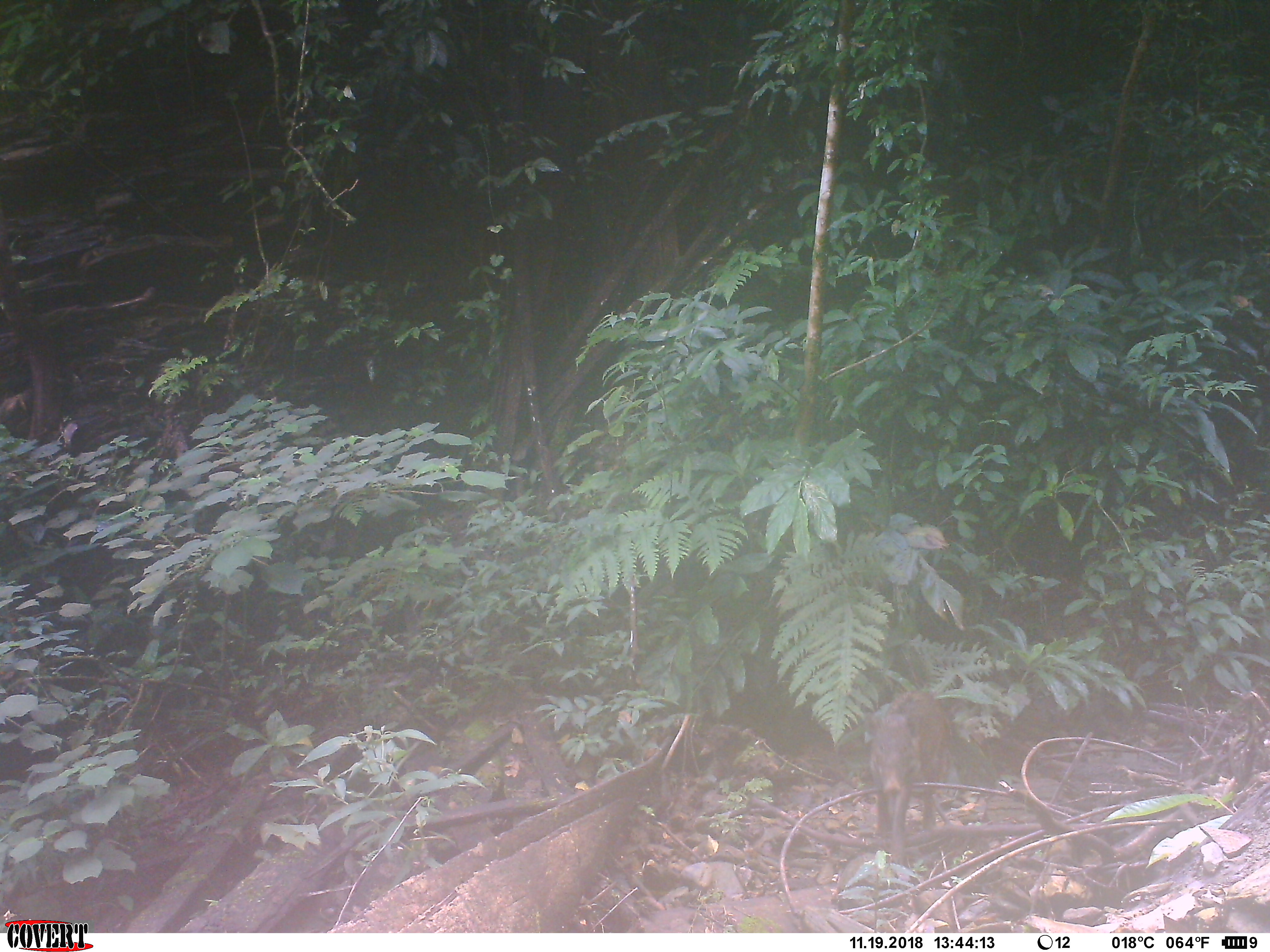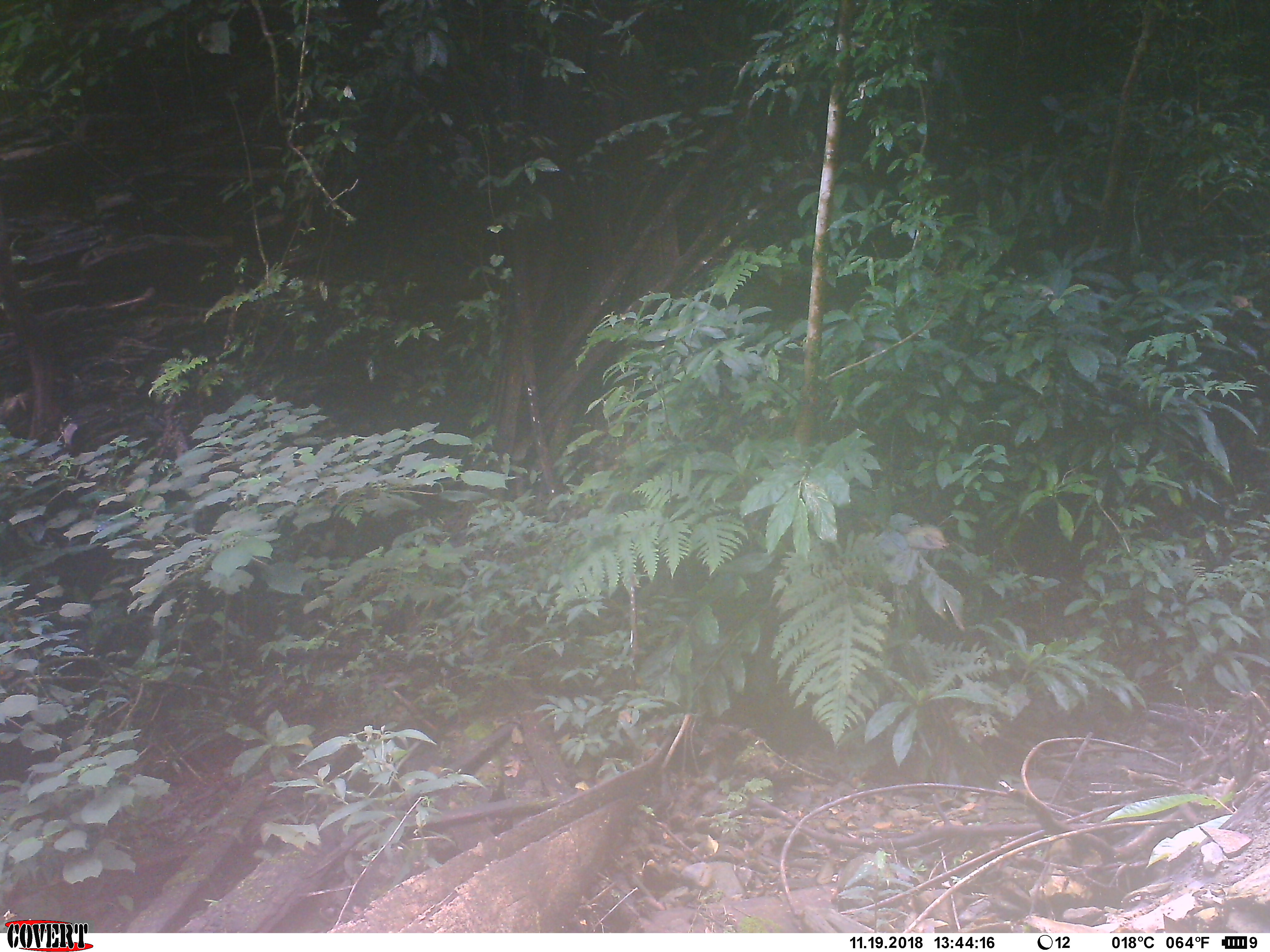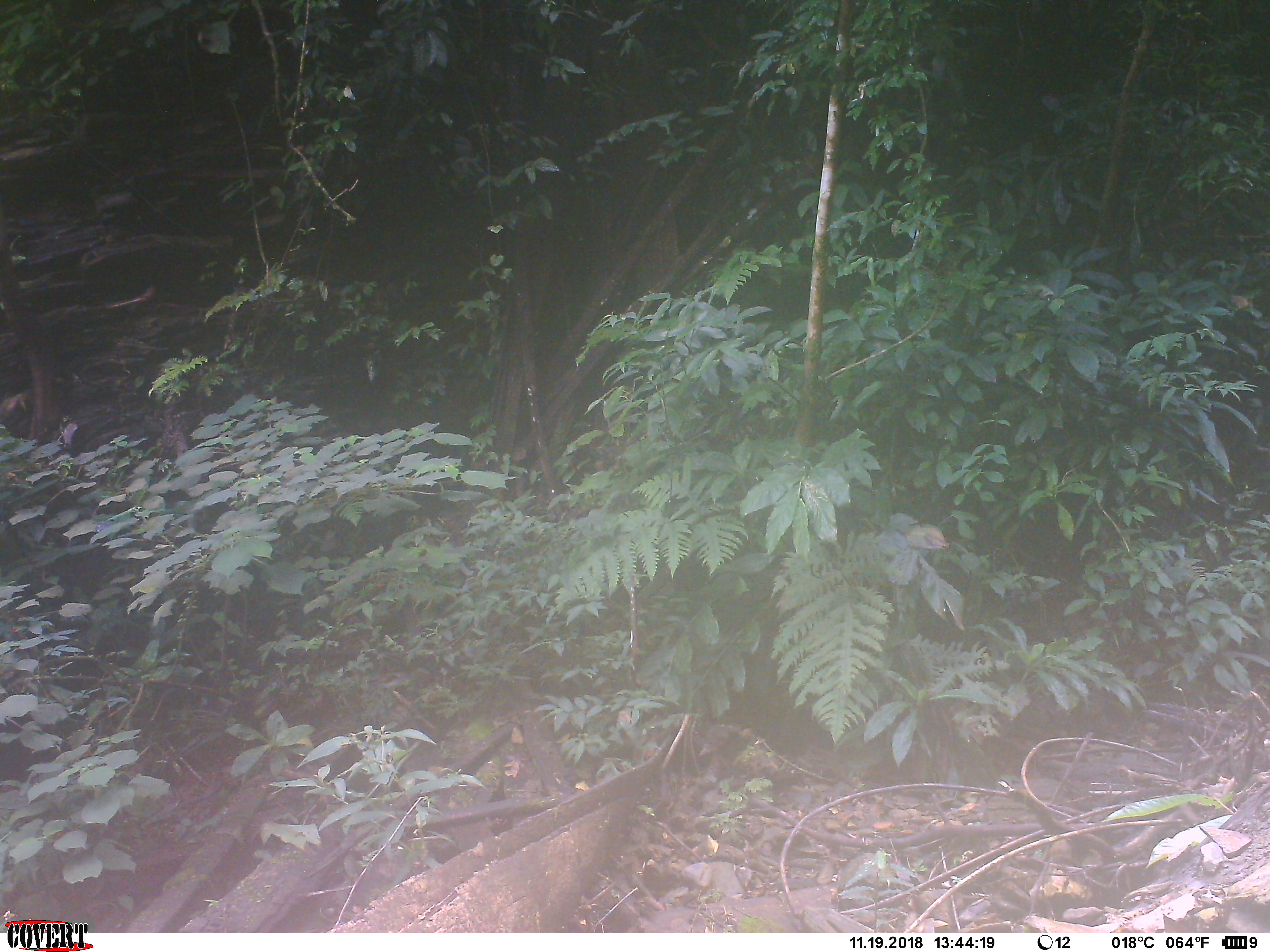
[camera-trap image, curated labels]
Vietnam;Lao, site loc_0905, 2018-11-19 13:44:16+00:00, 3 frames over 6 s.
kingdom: Animalia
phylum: Chordata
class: Mammalia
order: Artiodactyla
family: Suidae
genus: Sus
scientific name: Sus scrofa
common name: eurasian wild pig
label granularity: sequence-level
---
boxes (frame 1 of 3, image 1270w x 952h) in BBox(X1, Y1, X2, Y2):
eurasian wild pig: BBox(870, 690, 952, 867)